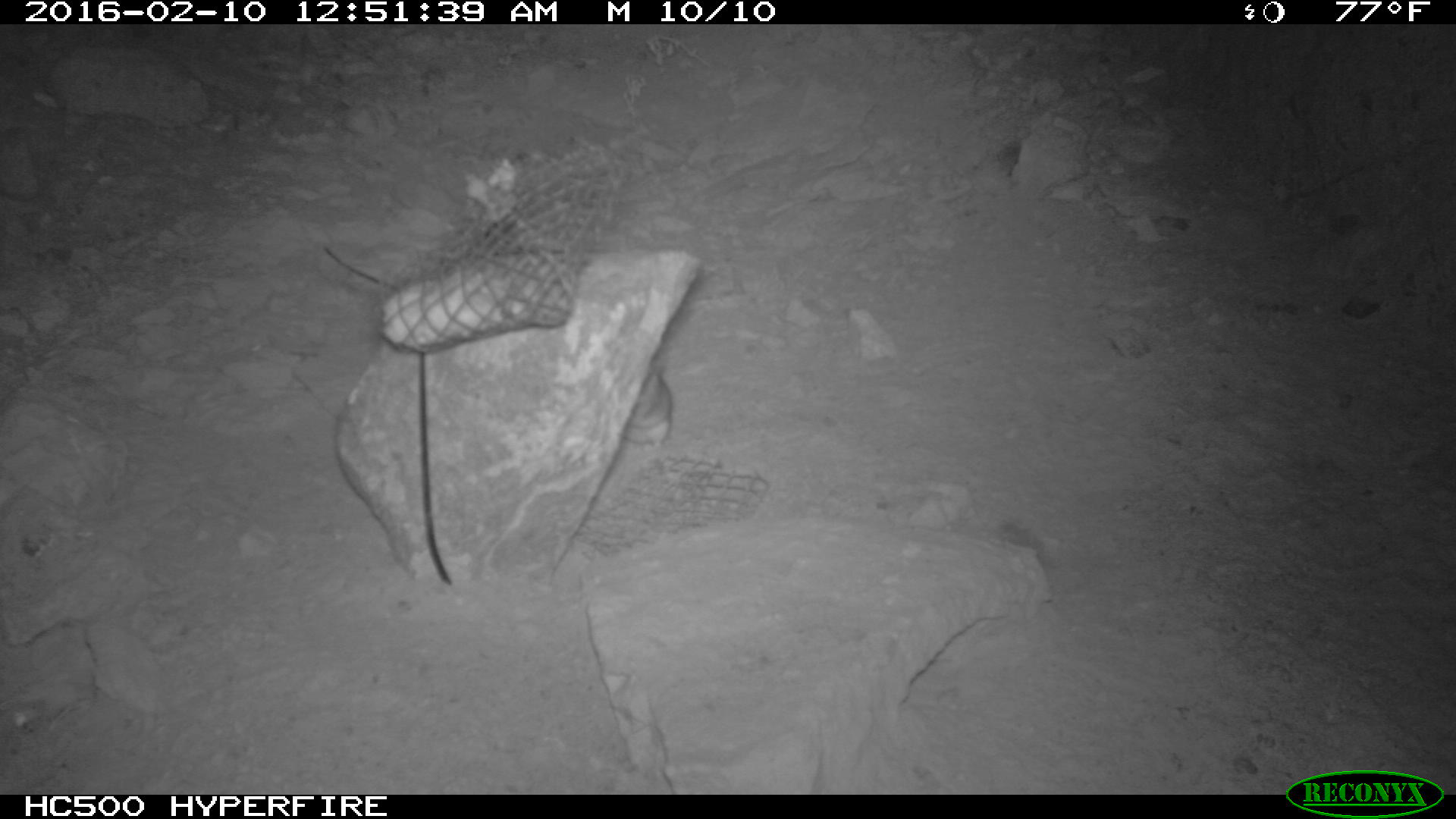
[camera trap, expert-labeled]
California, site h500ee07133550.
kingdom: Animalia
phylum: Chordata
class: Mammalia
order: Rodentia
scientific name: Rodentia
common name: rodent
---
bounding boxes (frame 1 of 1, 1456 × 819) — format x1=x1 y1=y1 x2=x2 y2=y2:
rodent: x1=621 y1=359 x2=671 y2=451